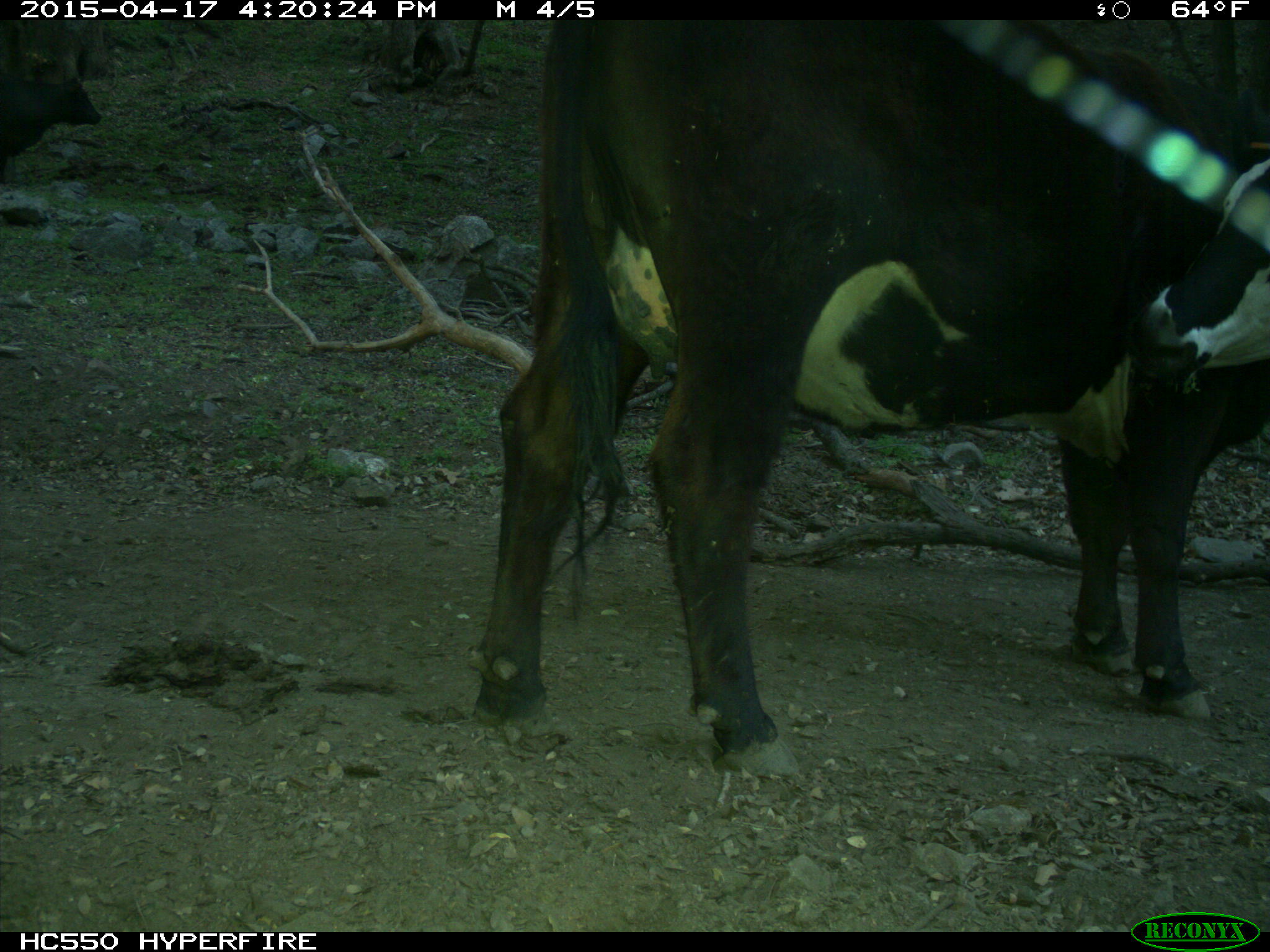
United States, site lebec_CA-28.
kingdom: Animalia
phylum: Chordata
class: Mammalia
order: Artiodactyla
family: Bovidae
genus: Bos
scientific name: Bos taurus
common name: domestic cow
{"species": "Bos taurus (domestic cow)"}